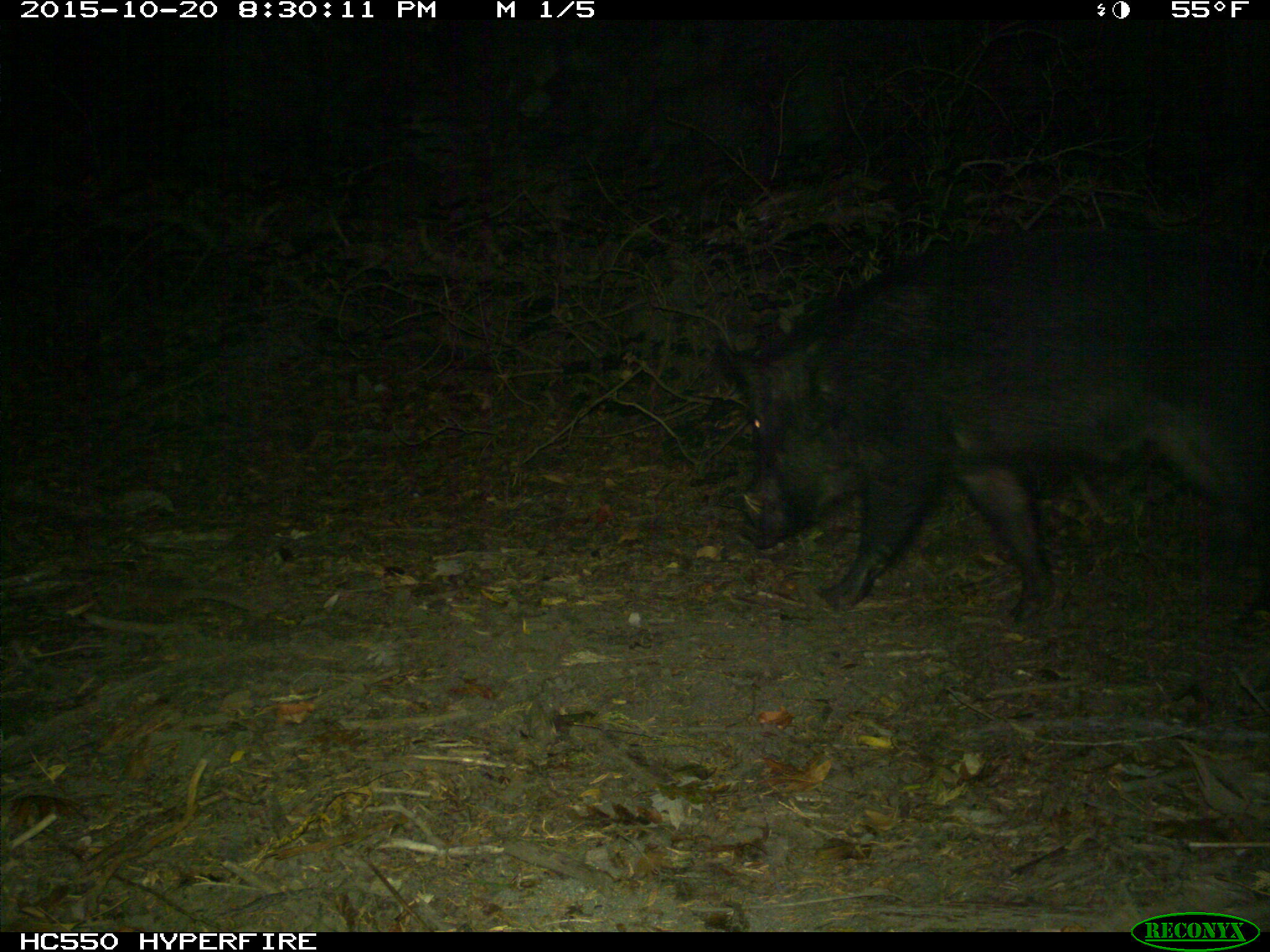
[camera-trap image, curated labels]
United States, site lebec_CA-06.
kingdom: Animalia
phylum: Chordata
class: Mammalia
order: Artiodactyla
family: Suidae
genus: Sus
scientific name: Sus scrofa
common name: wild boar